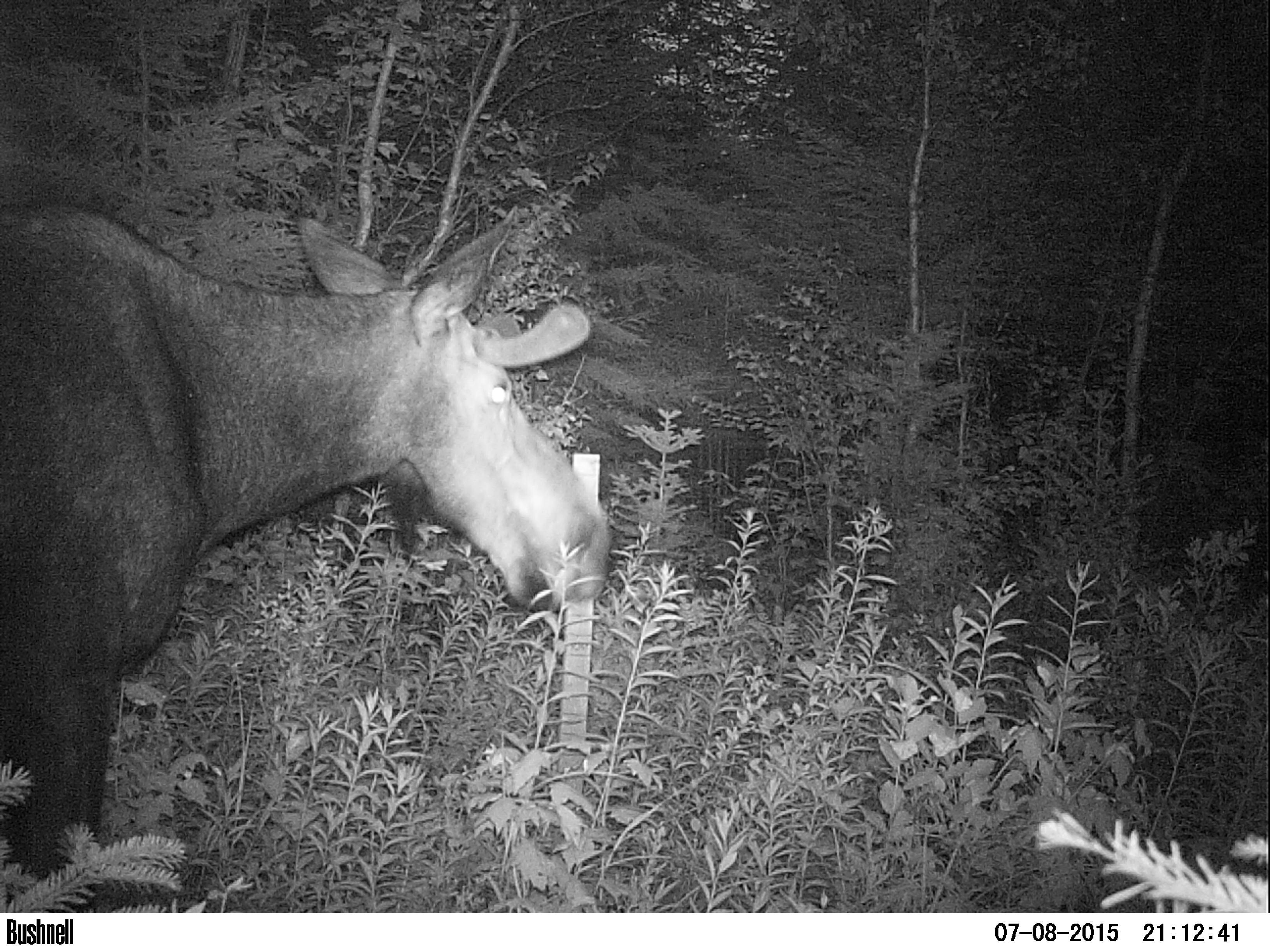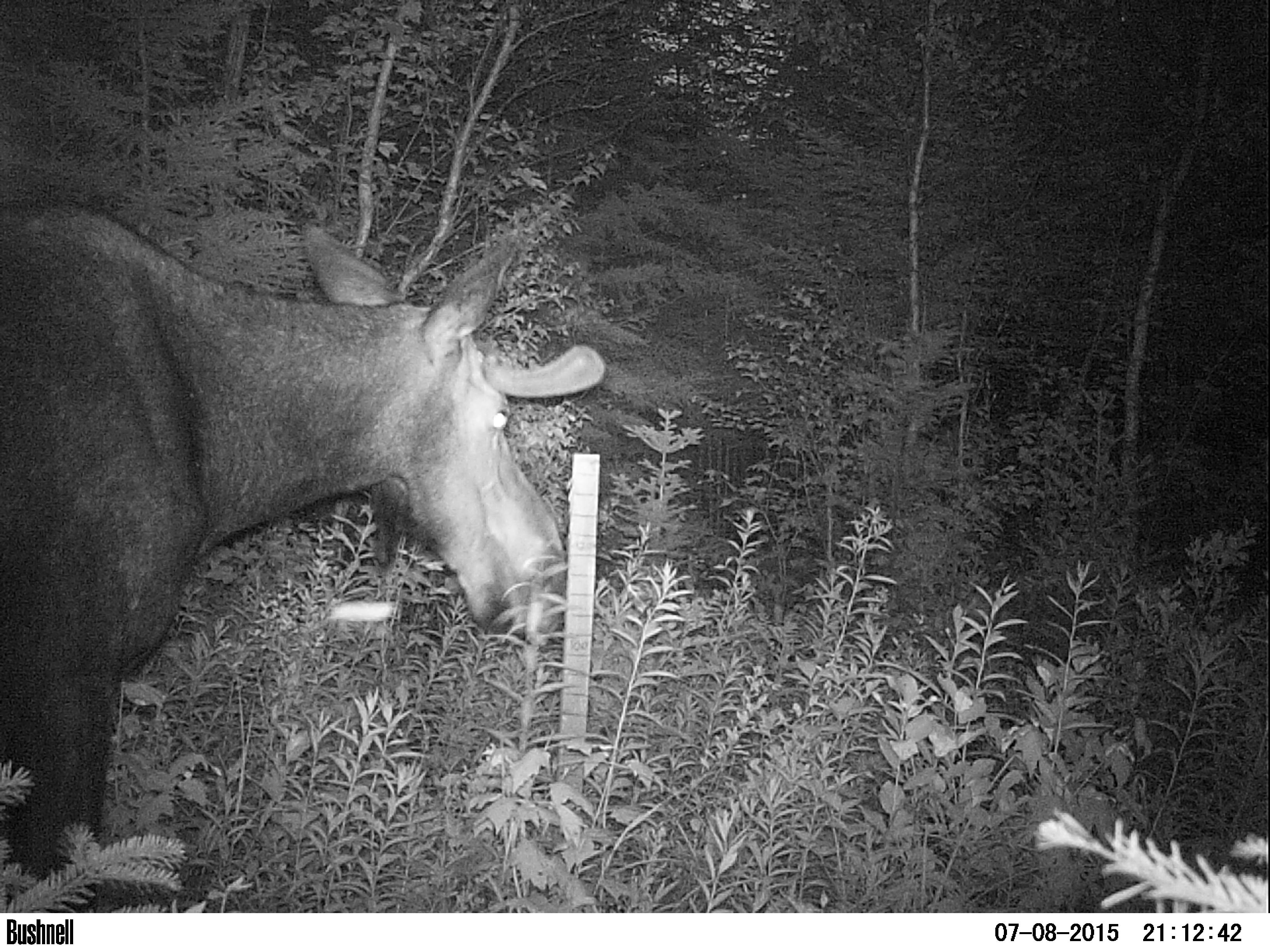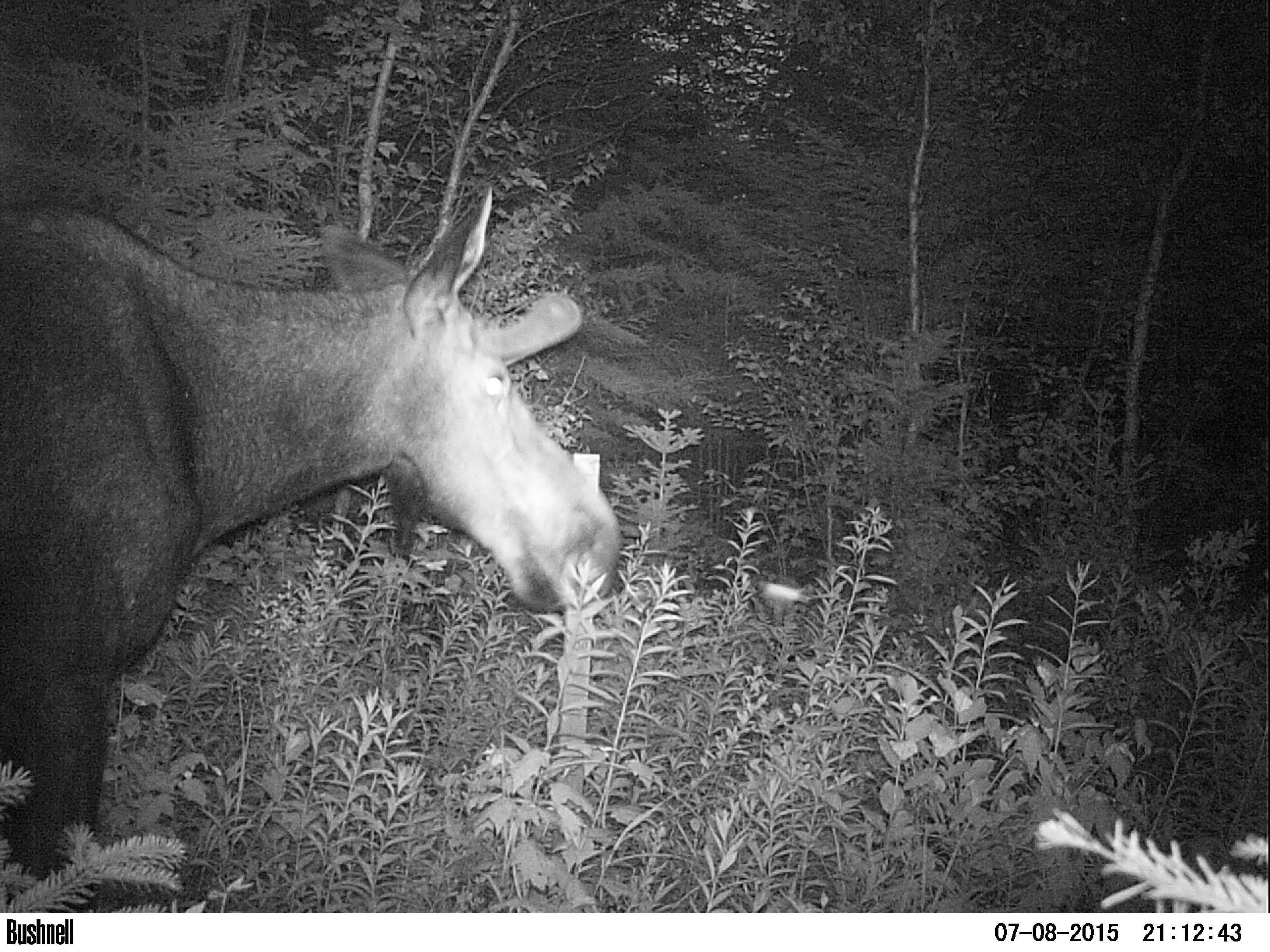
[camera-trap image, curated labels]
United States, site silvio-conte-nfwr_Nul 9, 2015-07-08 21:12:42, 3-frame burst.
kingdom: Animalia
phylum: Chordata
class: Mammalia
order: Artiodactyla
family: Cervidae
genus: Alces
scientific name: Alces alces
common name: moose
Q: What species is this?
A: Moose (Alces alces).